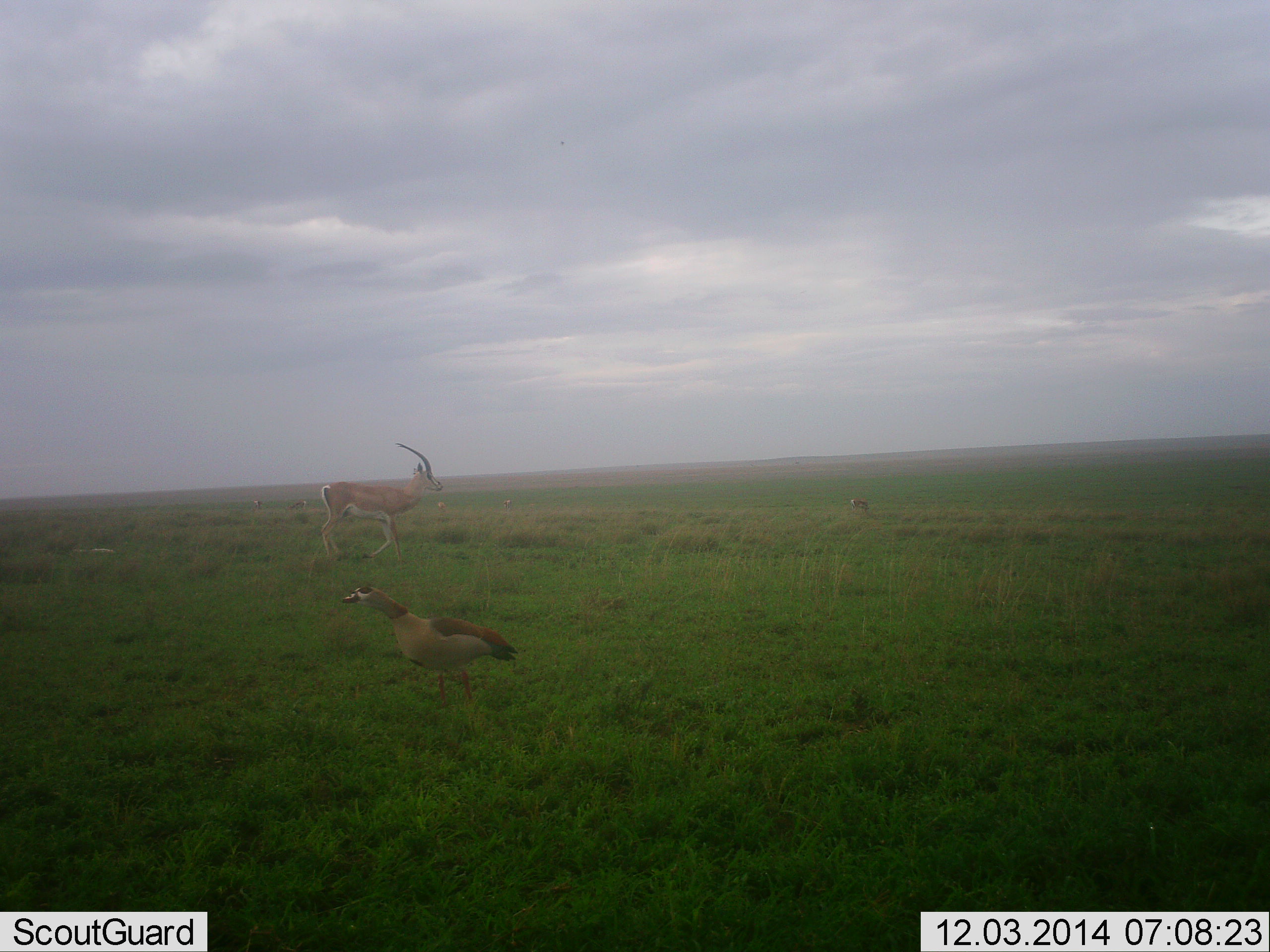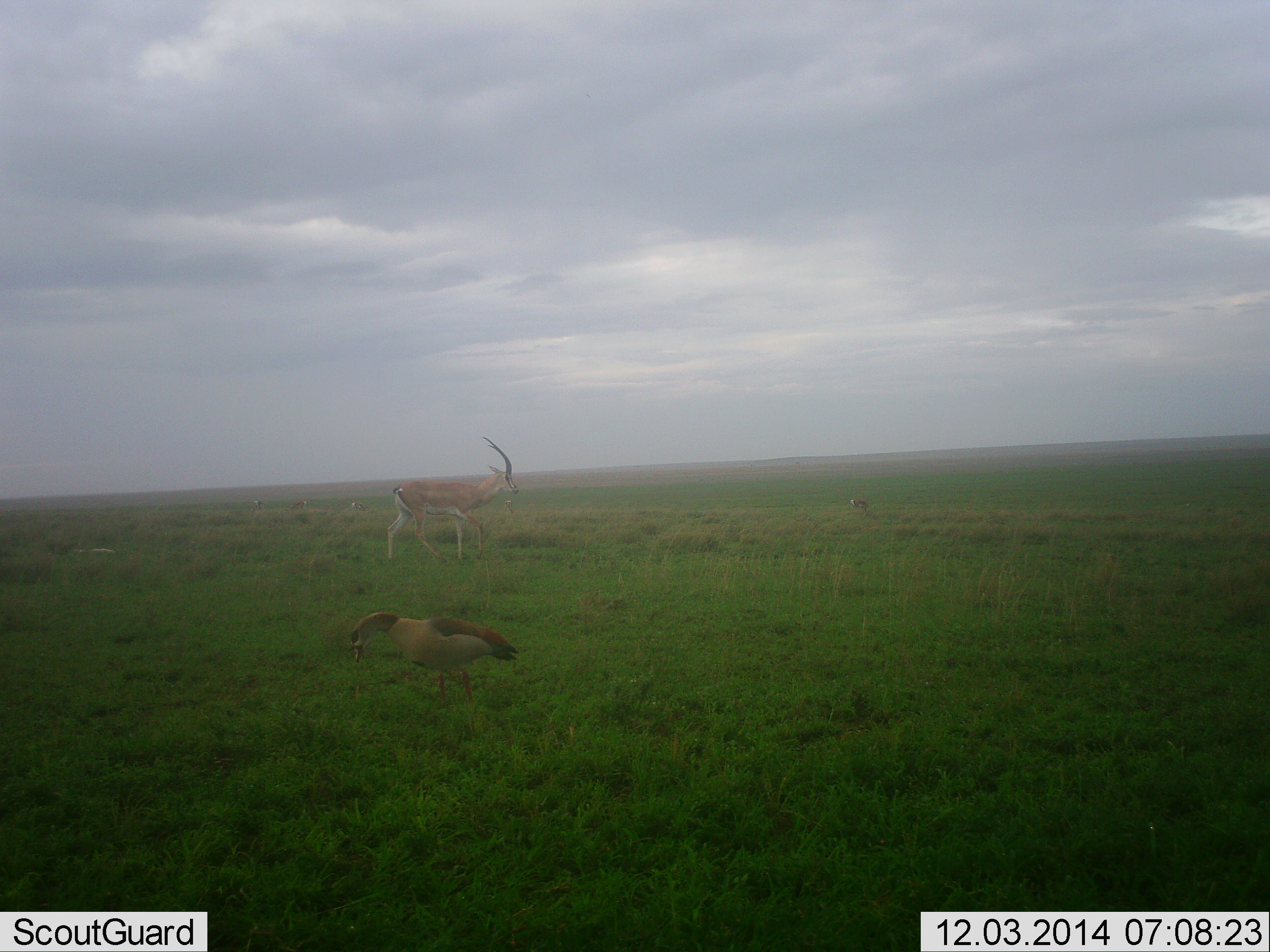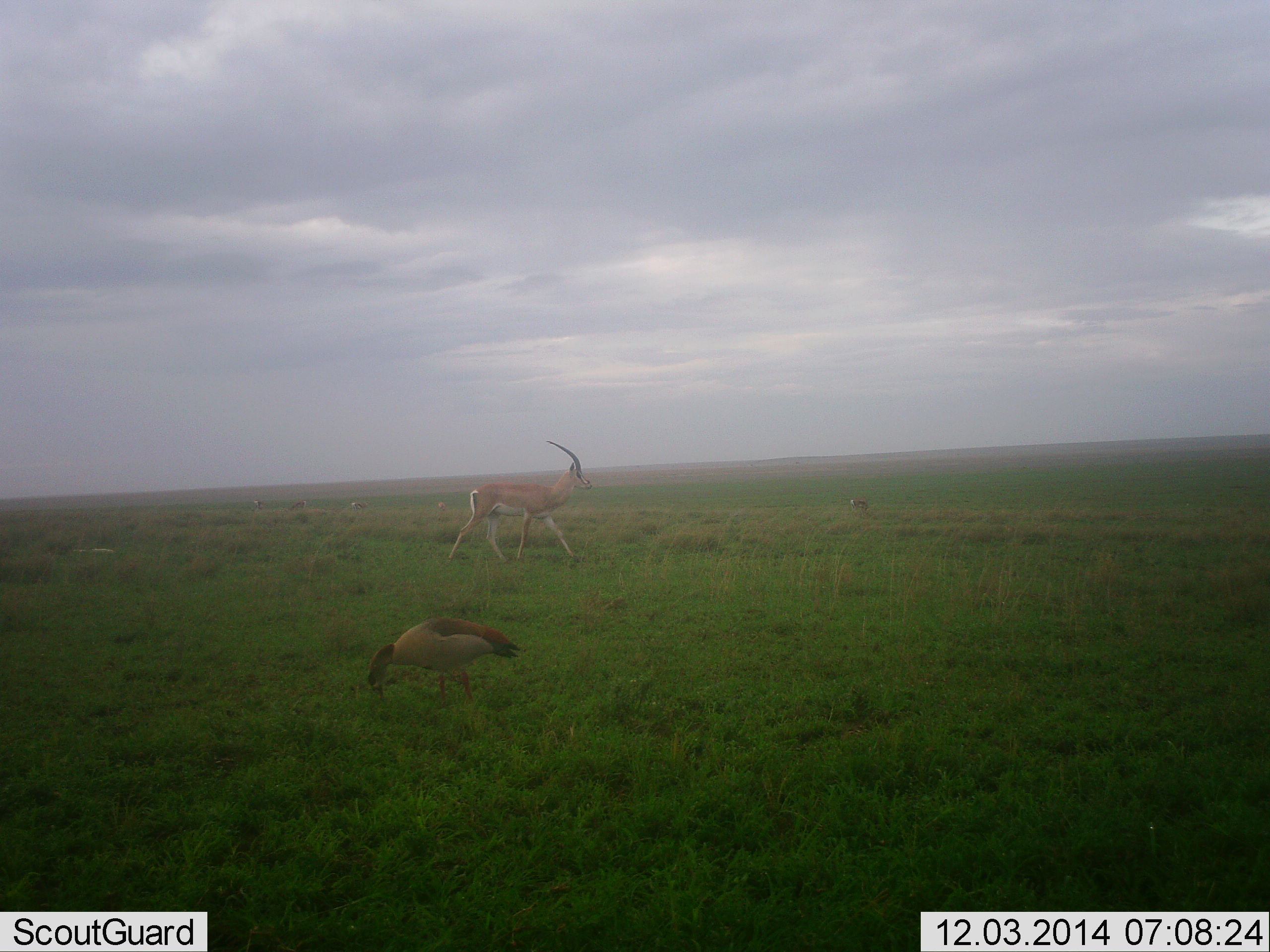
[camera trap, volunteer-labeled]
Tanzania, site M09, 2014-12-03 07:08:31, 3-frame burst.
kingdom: Animalia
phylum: Chordata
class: Mammalia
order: Artiodactyla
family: Bovidae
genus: Nanger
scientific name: Nanger granti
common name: grant's gazelle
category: gazellegrants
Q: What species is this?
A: Gazellegrants (grant's gazelle) (Nanger granti).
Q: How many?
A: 1.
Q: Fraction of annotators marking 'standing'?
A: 10%.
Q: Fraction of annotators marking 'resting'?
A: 0%.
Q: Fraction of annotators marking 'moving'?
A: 100%.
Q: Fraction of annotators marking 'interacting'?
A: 0%.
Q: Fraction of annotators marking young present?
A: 0%.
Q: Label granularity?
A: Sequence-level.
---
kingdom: Animalia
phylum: Chordata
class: Aves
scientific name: Aves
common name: bird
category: otherbird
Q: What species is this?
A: Otherbird (bird) (Aves).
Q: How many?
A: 1.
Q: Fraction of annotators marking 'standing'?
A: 14%.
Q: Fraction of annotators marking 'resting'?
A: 0%.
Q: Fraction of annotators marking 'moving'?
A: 14%.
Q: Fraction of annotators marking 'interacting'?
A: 0%.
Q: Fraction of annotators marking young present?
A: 0%.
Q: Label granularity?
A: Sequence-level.